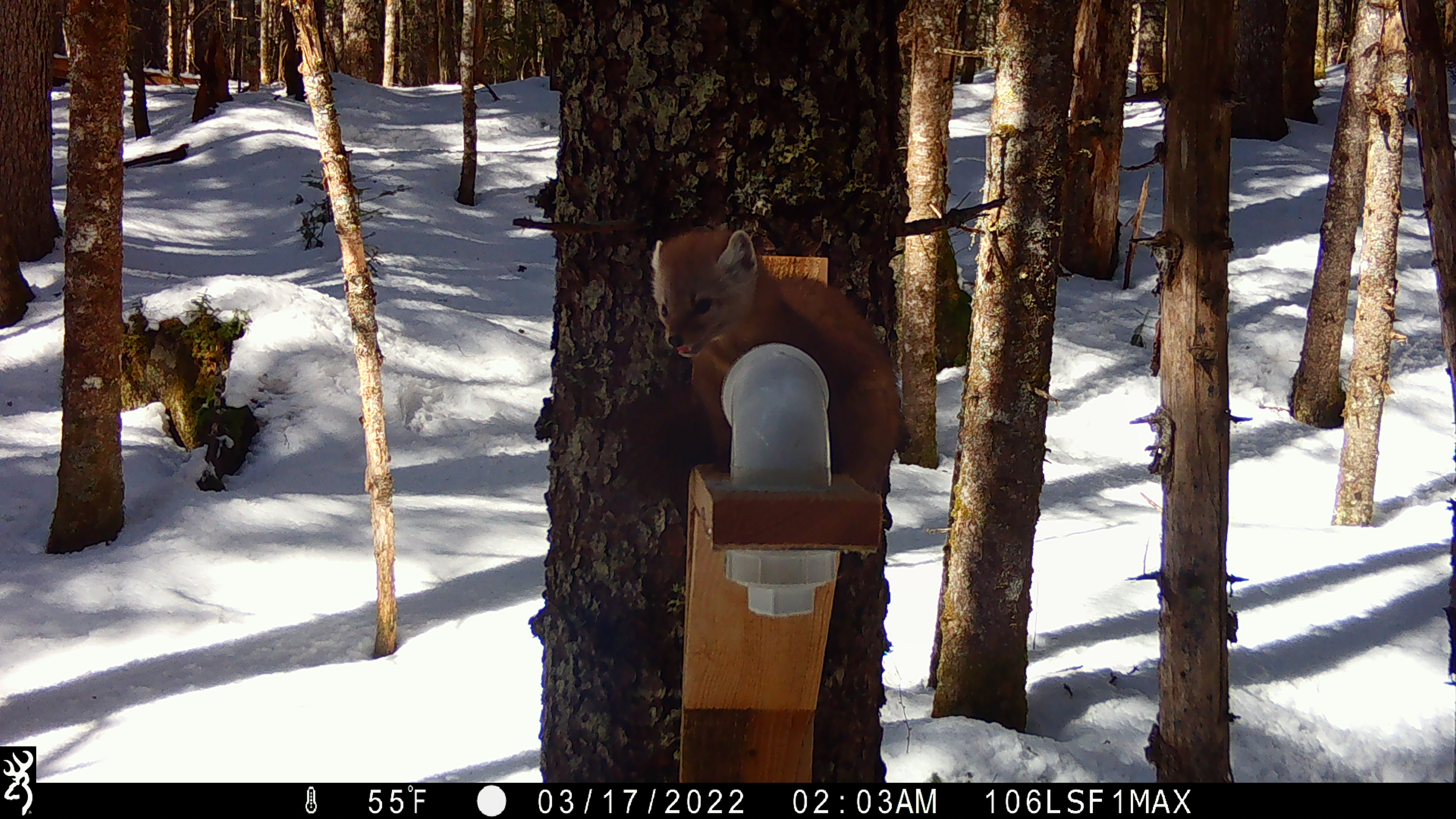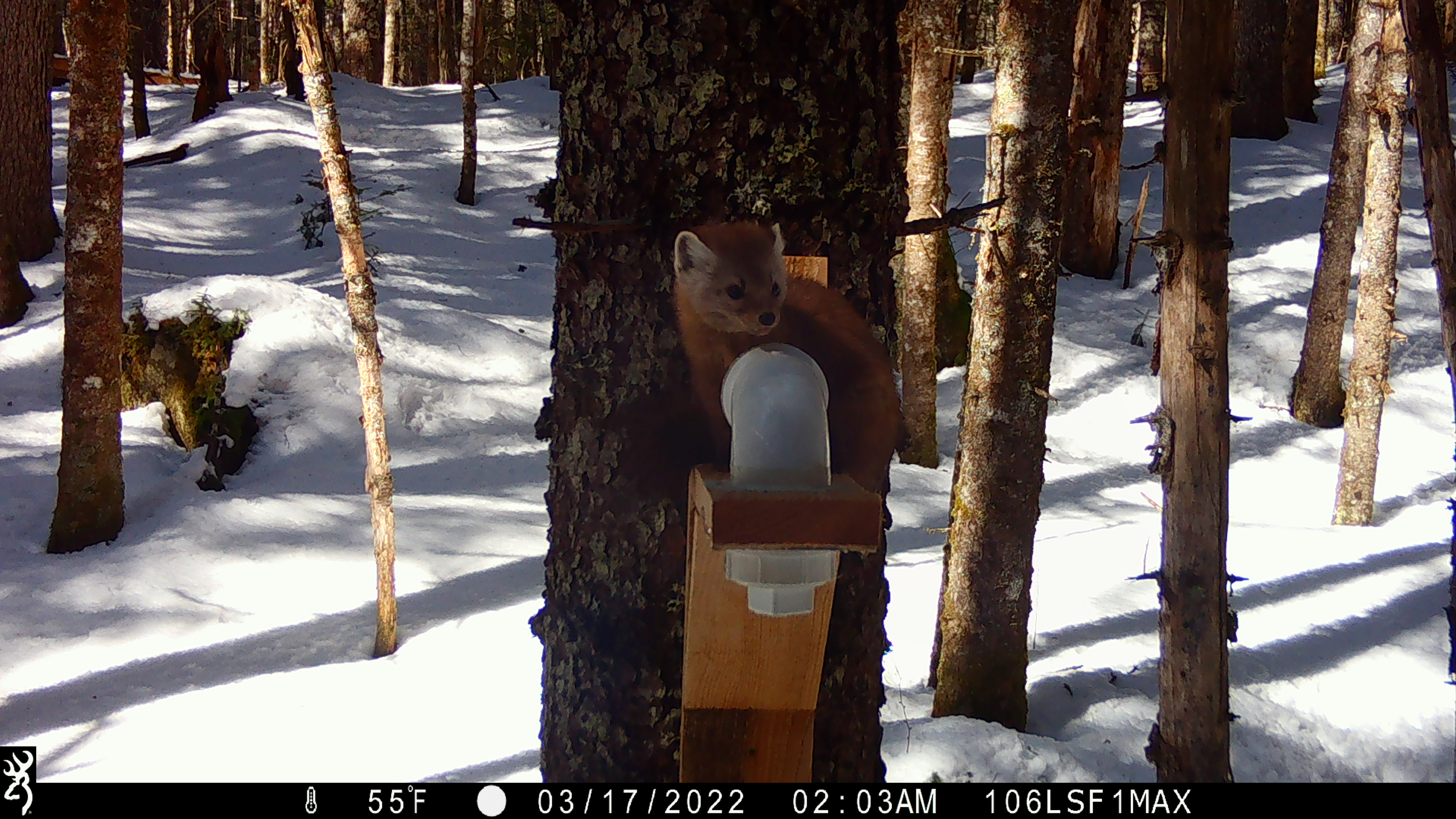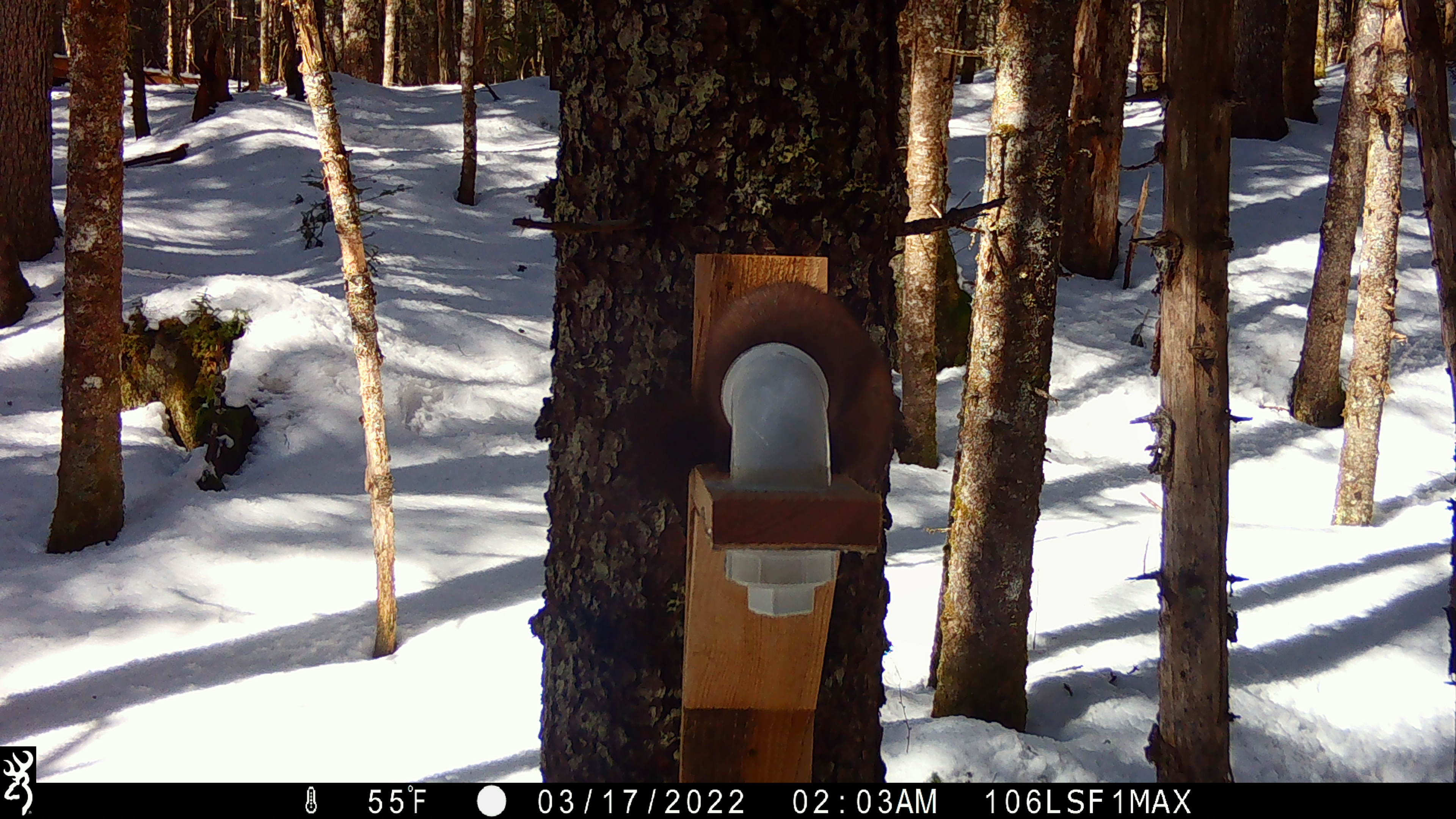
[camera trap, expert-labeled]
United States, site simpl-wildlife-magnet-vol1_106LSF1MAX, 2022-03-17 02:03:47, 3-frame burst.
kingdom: Animalia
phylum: Chordata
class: Mammalia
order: Carnivora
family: Mustelidae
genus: Martes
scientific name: Martes americana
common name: american marten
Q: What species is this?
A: American marten (Martes americana).